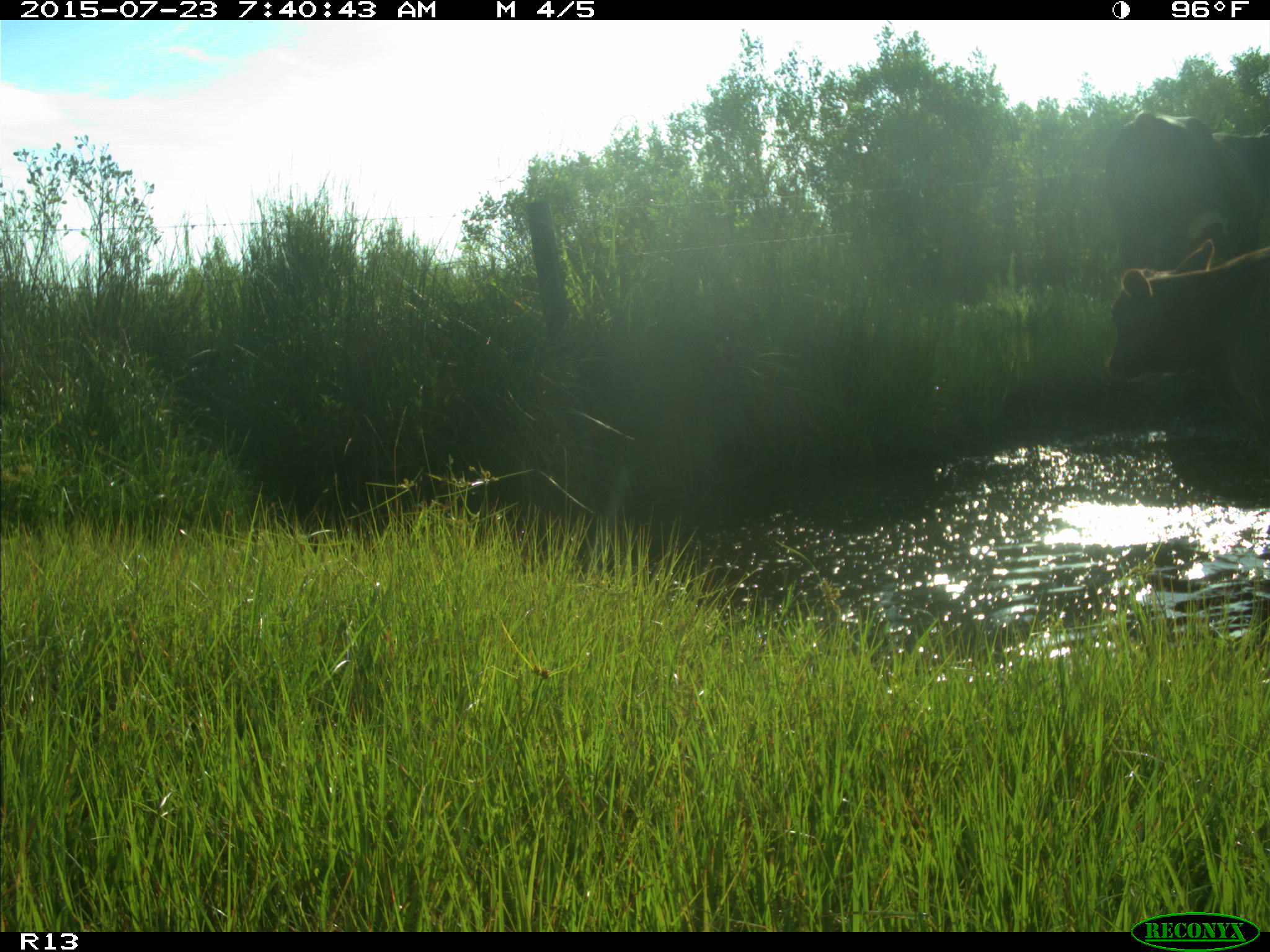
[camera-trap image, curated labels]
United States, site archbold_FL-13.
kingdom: Animalia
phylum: Chordata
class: Mammalia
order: Artiodactyla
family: Bovidae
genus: Bos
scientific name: Bos taurus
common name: domestic cow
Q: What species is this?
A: Bos taurus (domestic cow).